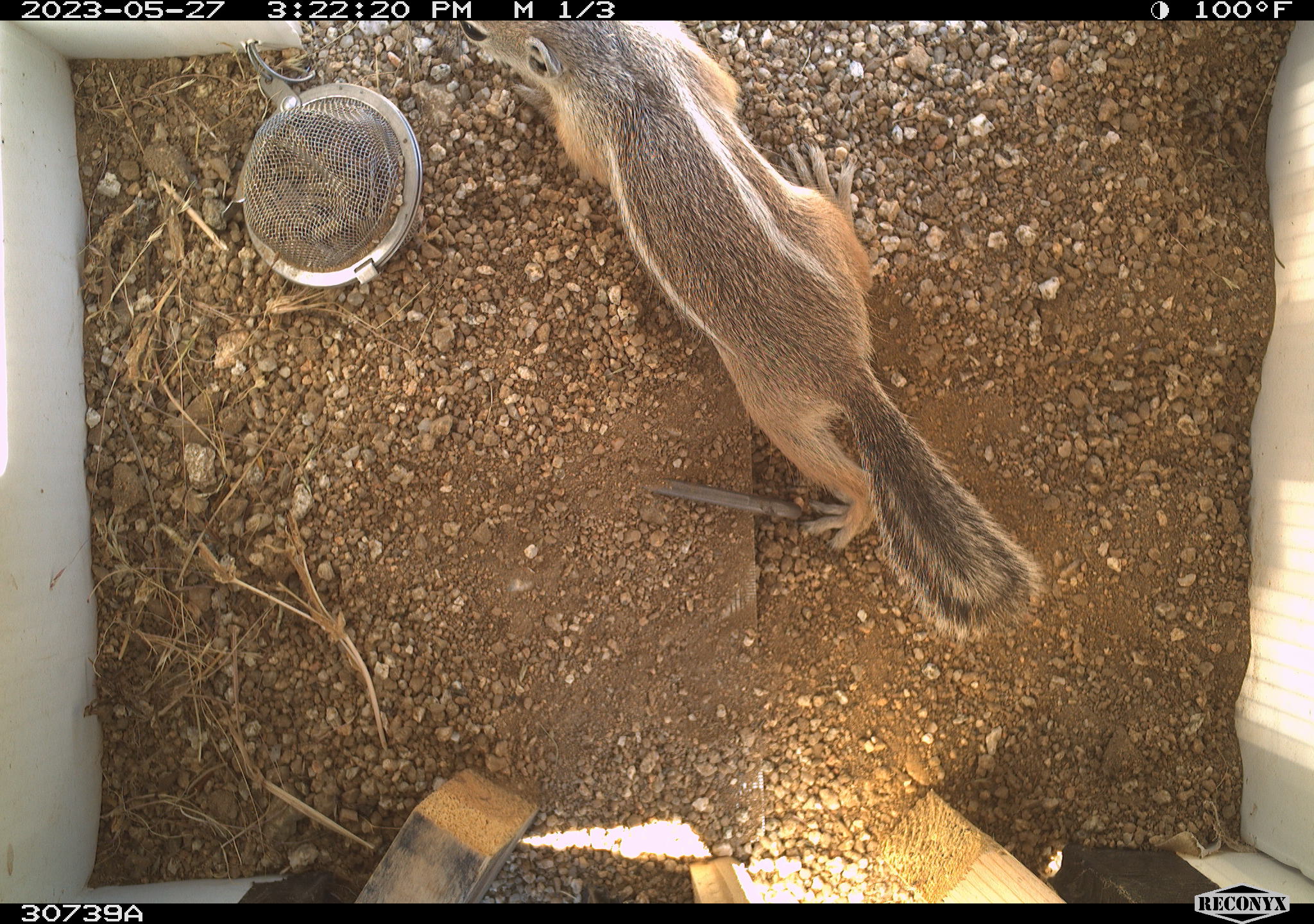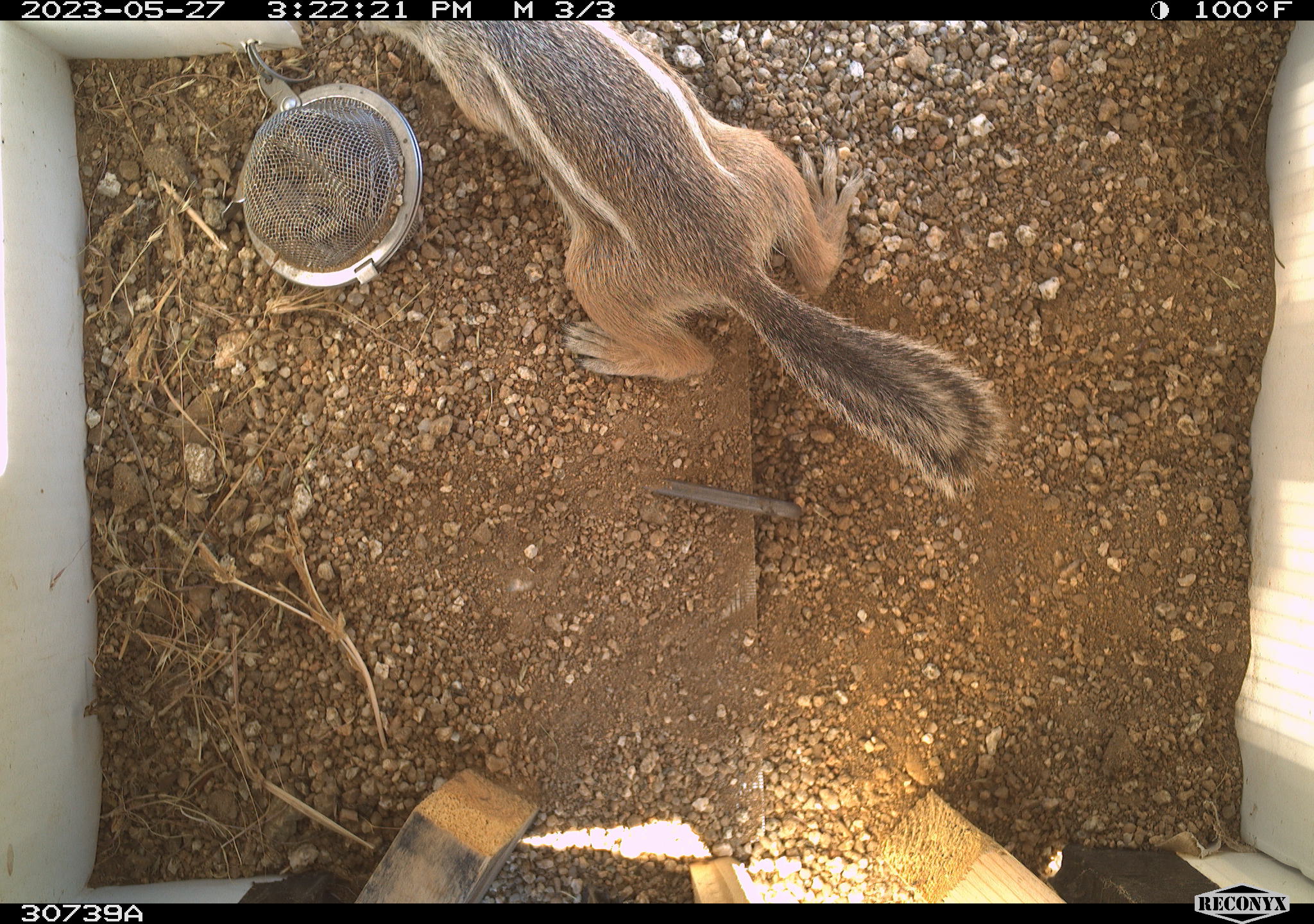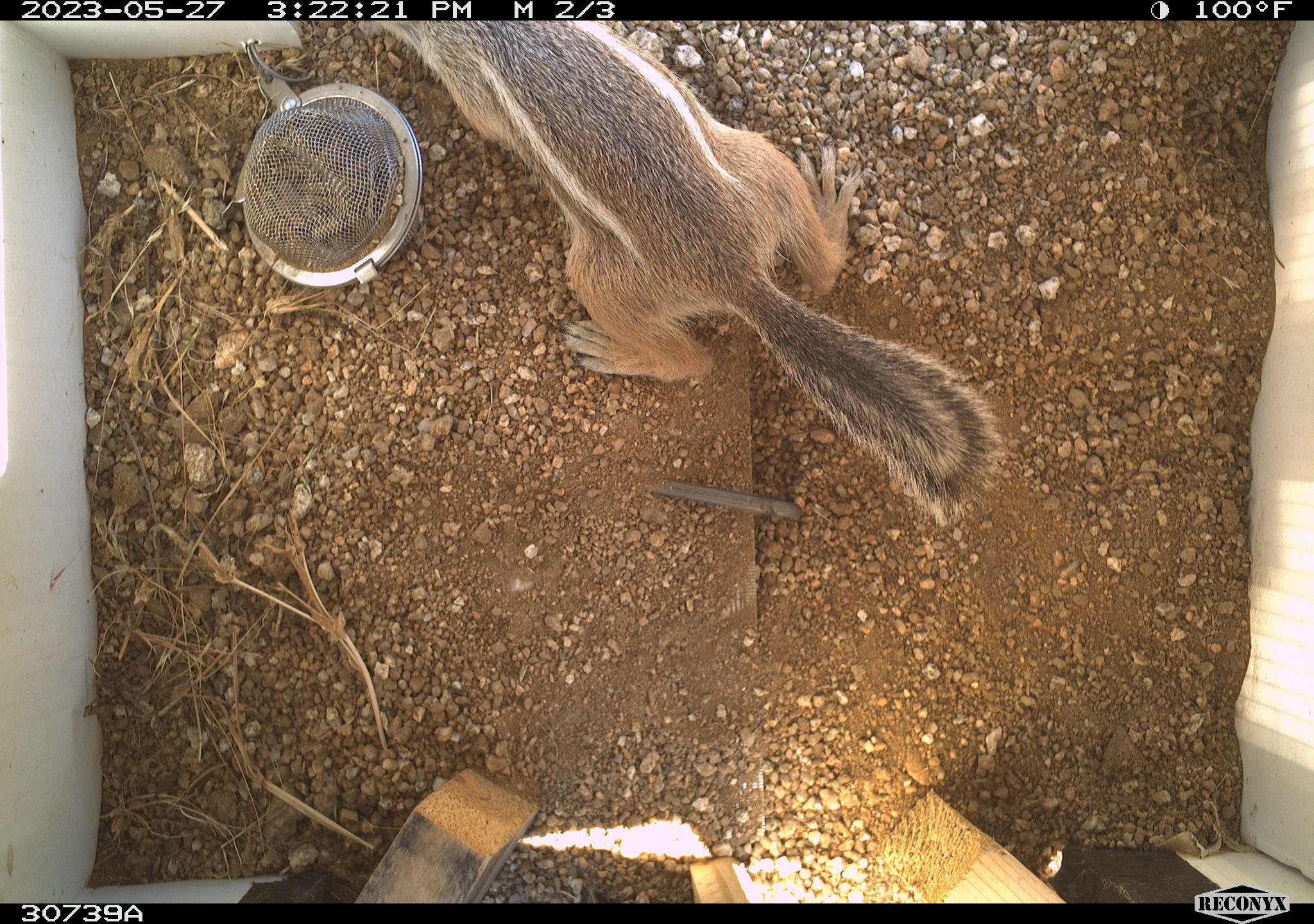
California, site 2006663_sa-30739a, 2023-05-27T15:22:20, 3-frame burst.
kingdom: Animalia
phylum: Chordata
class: Mammalia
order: Rodentia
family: Sciuridae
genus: Ammospermophilus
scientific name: Ammospermophilus leucurus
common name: white-tailed antelope squirrel